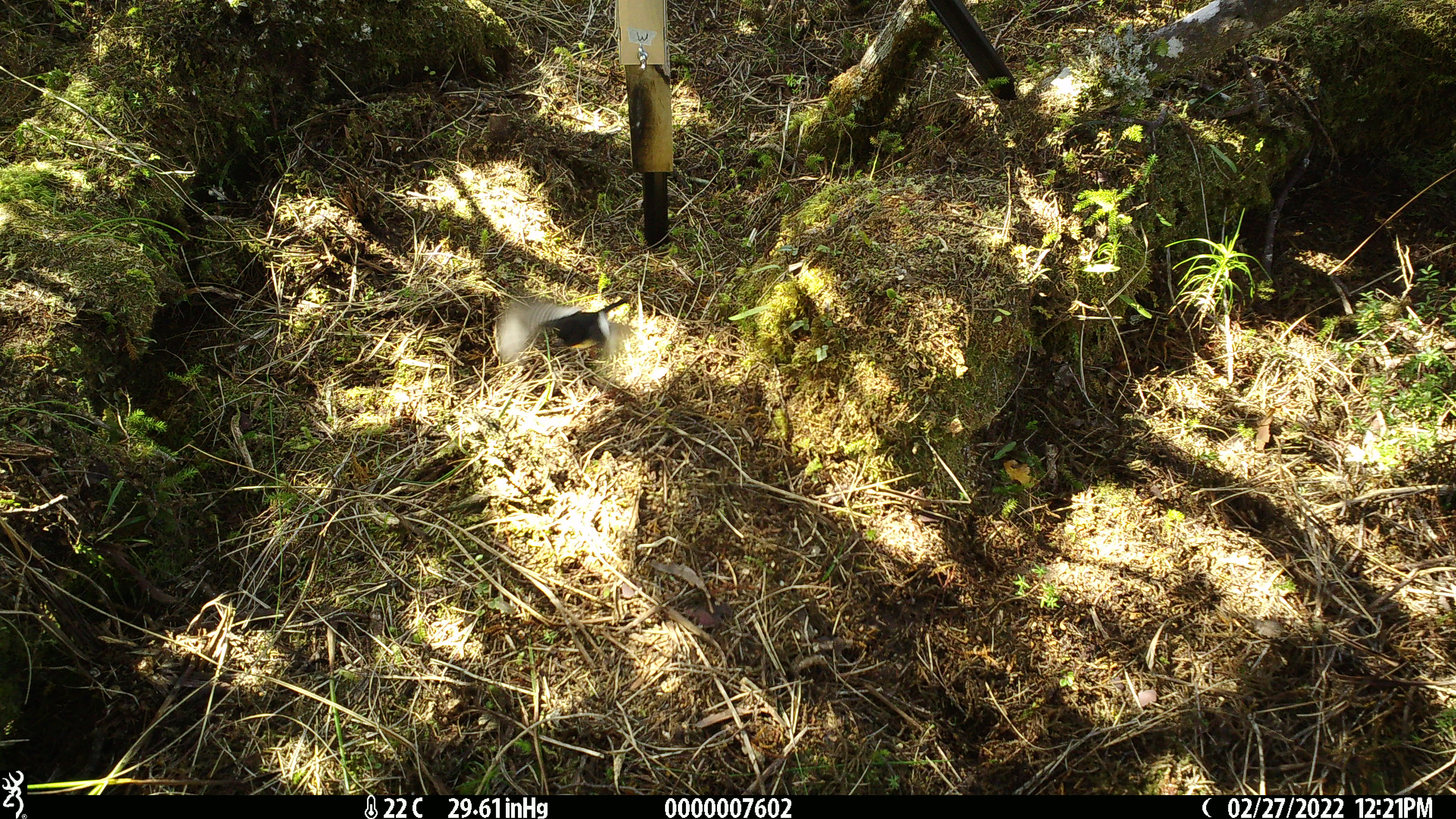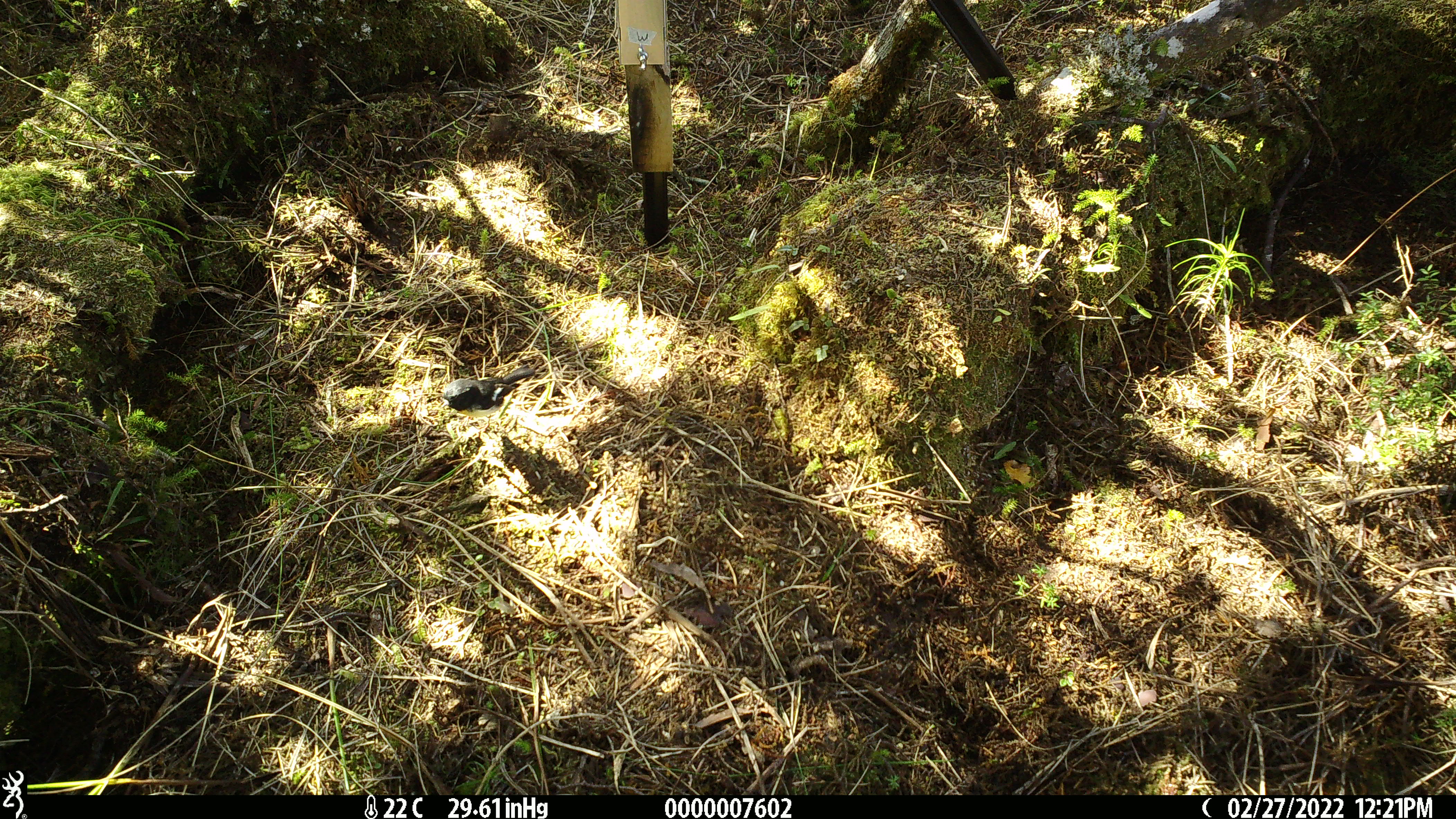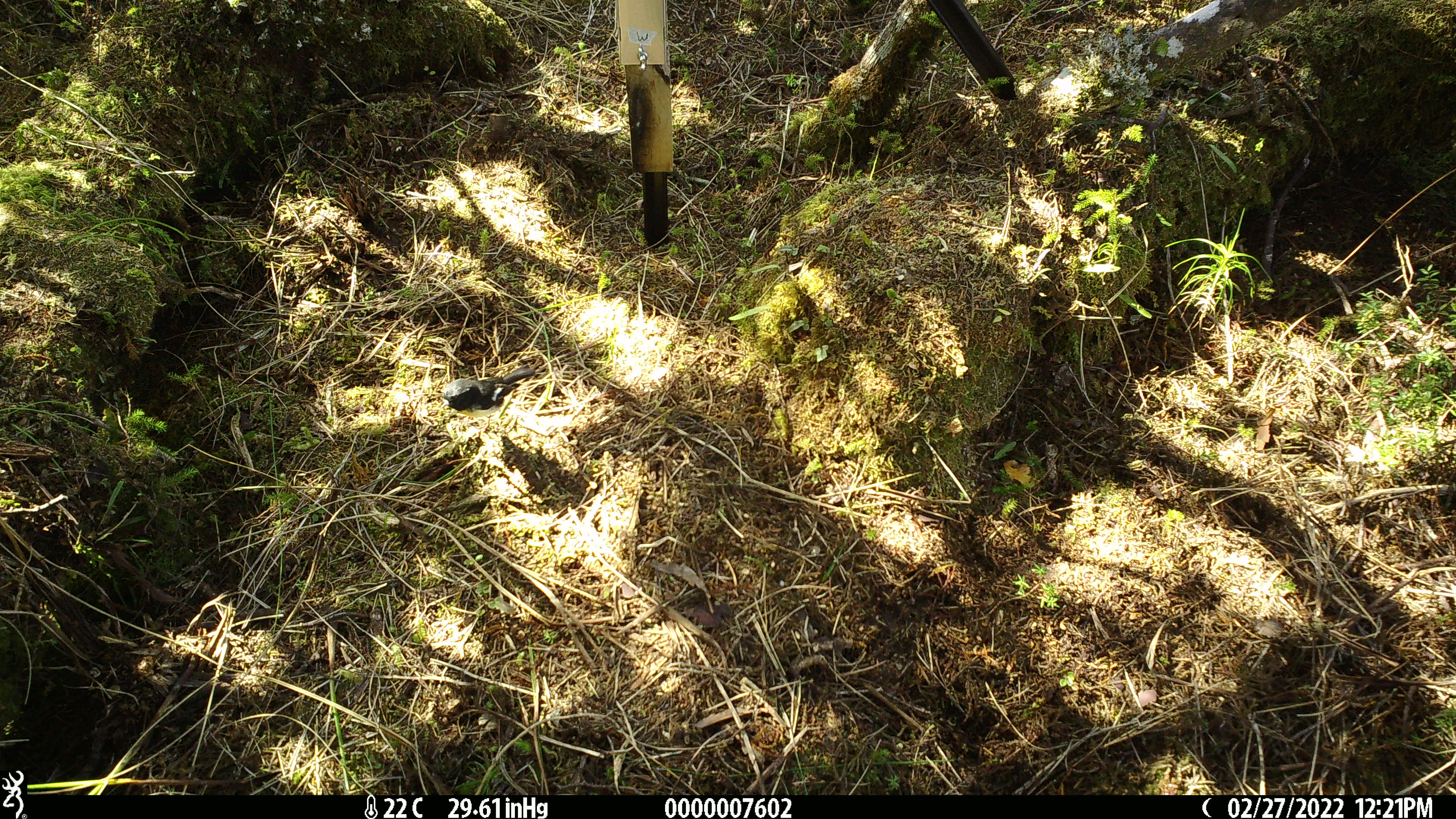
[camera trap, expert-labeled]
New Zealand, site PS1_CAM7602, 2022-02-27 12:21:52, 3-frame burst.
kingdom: Animalia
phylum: Chordata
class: Aves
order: Passeriformes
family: Petroicidae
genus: Petroica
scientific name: Petroica macrocephala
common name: tomtit